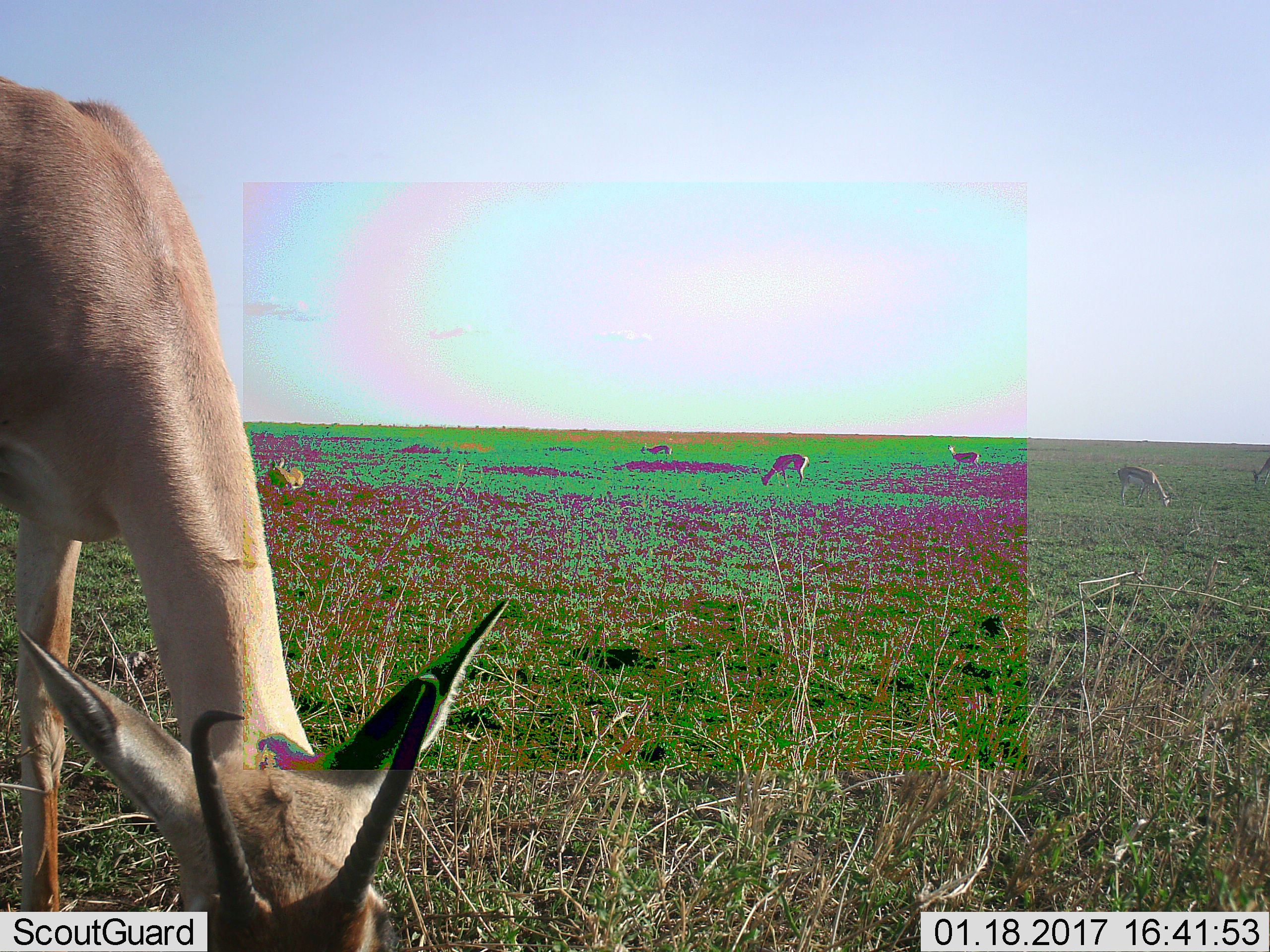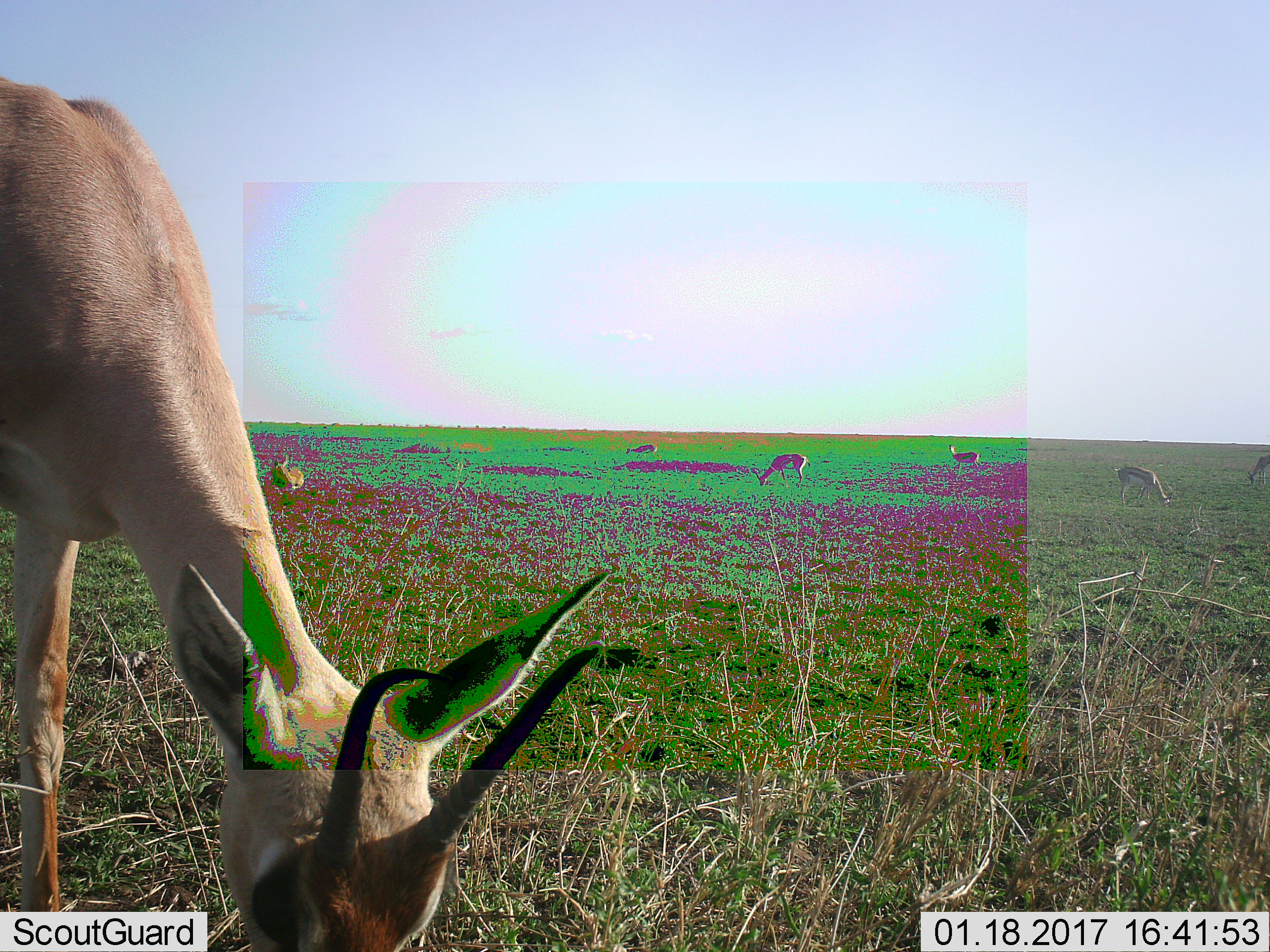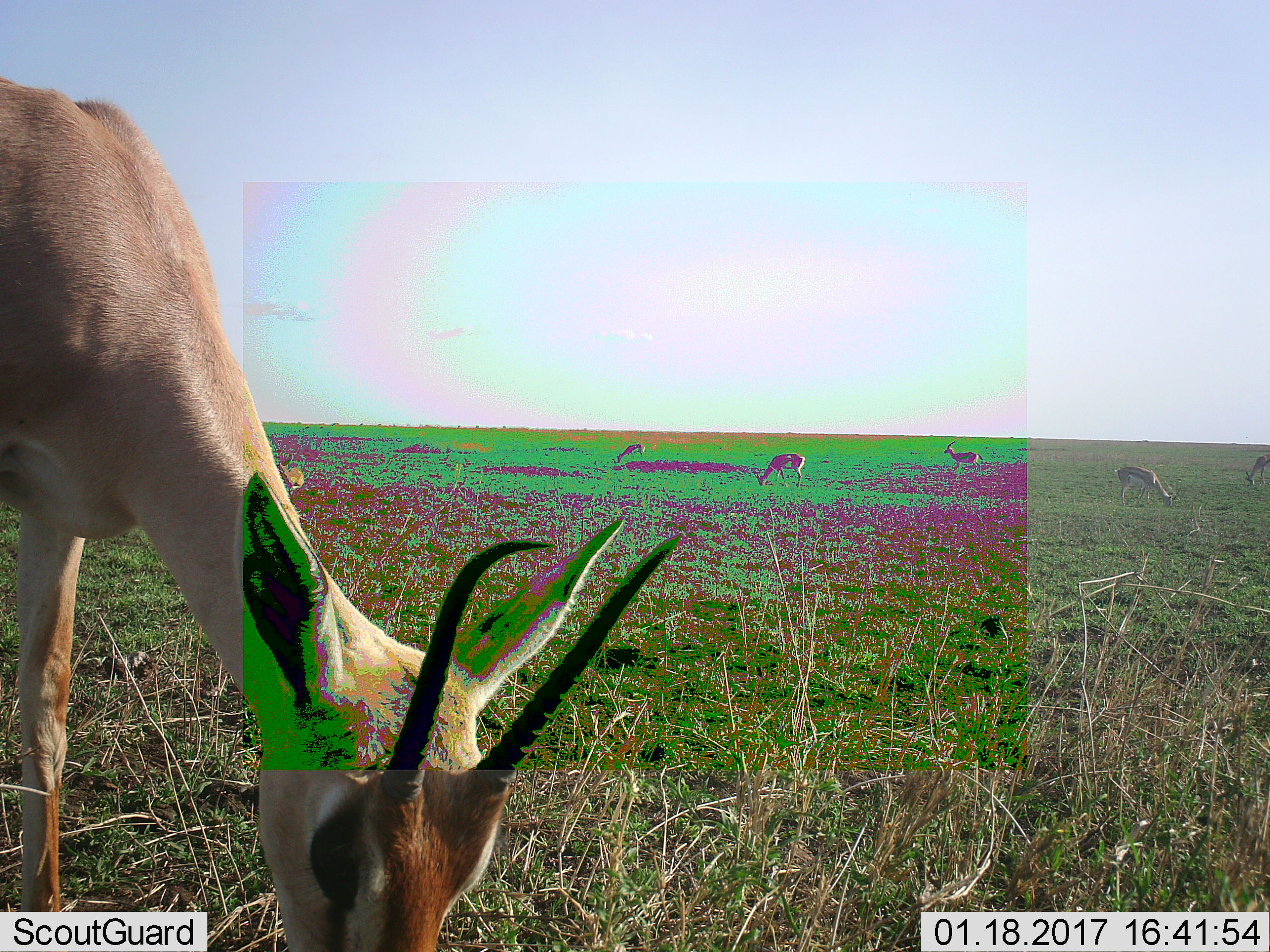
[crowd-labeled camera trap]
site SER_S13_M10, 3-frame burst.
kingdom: Animalia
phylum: Chordata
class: Mammalia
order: Artiodactyla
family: Bovidae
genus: Eudorcas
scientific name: Eudorcas thomsonii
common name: thomson's gazelle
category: gazellethomsons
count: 7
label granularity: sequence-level